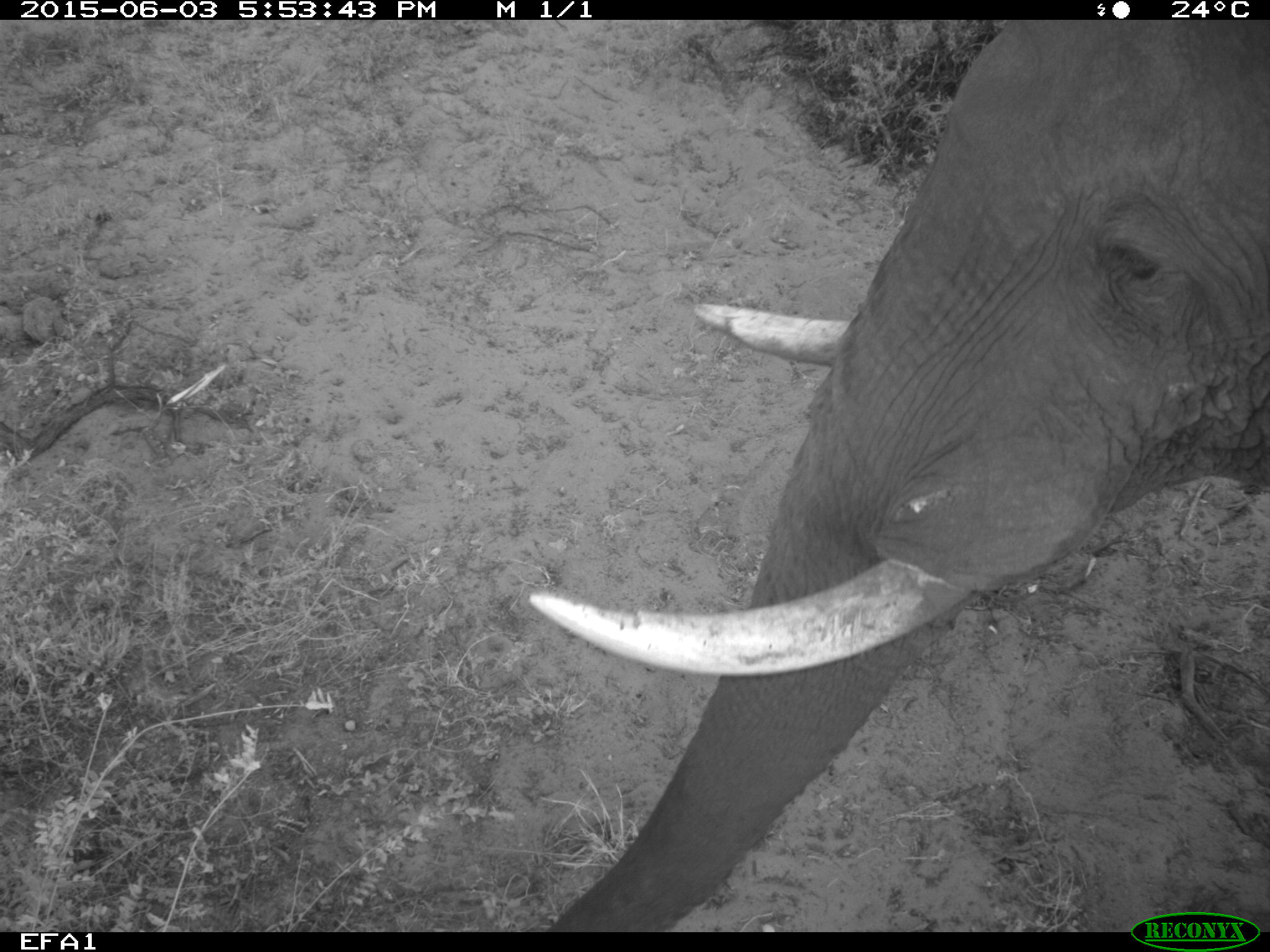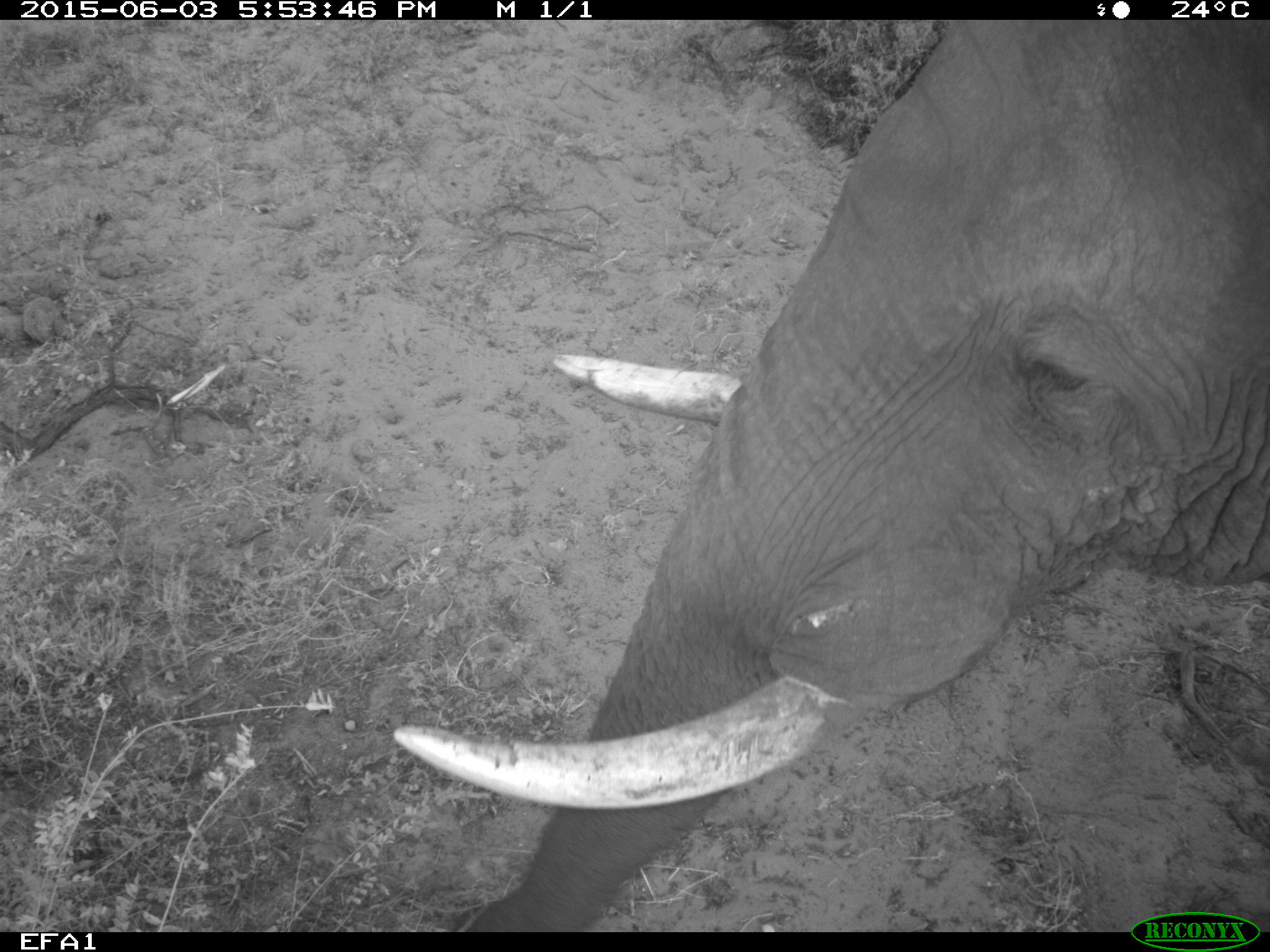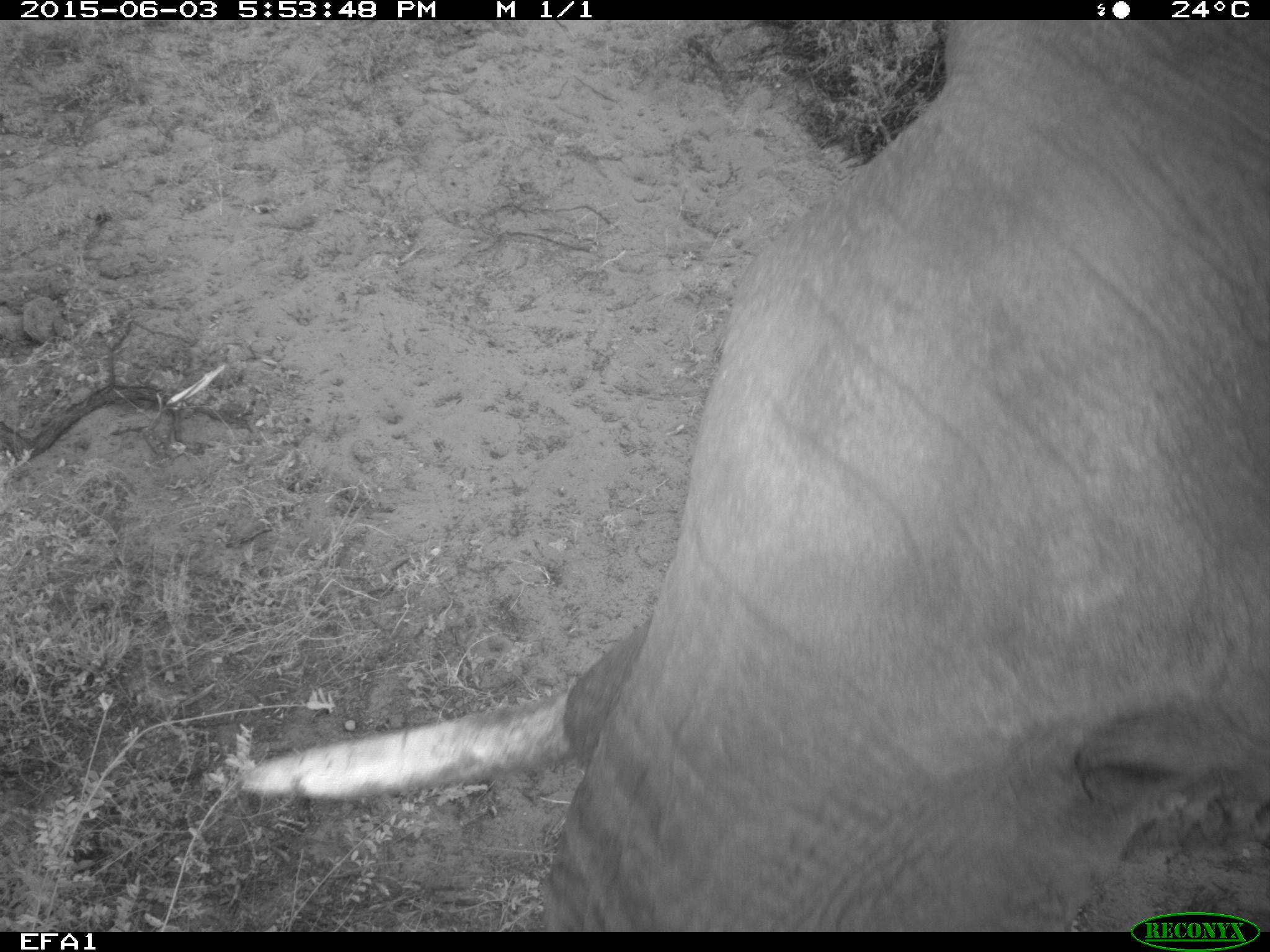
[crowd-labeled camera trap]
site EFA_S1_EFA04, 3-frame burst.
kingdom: Animalia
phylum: Chordata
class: Mammalia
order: Proboscidea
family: Elephantidae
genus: Loxodonta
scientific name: Loxodonta africana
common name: african bush elephant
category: elephant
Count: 1.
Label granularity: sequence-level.